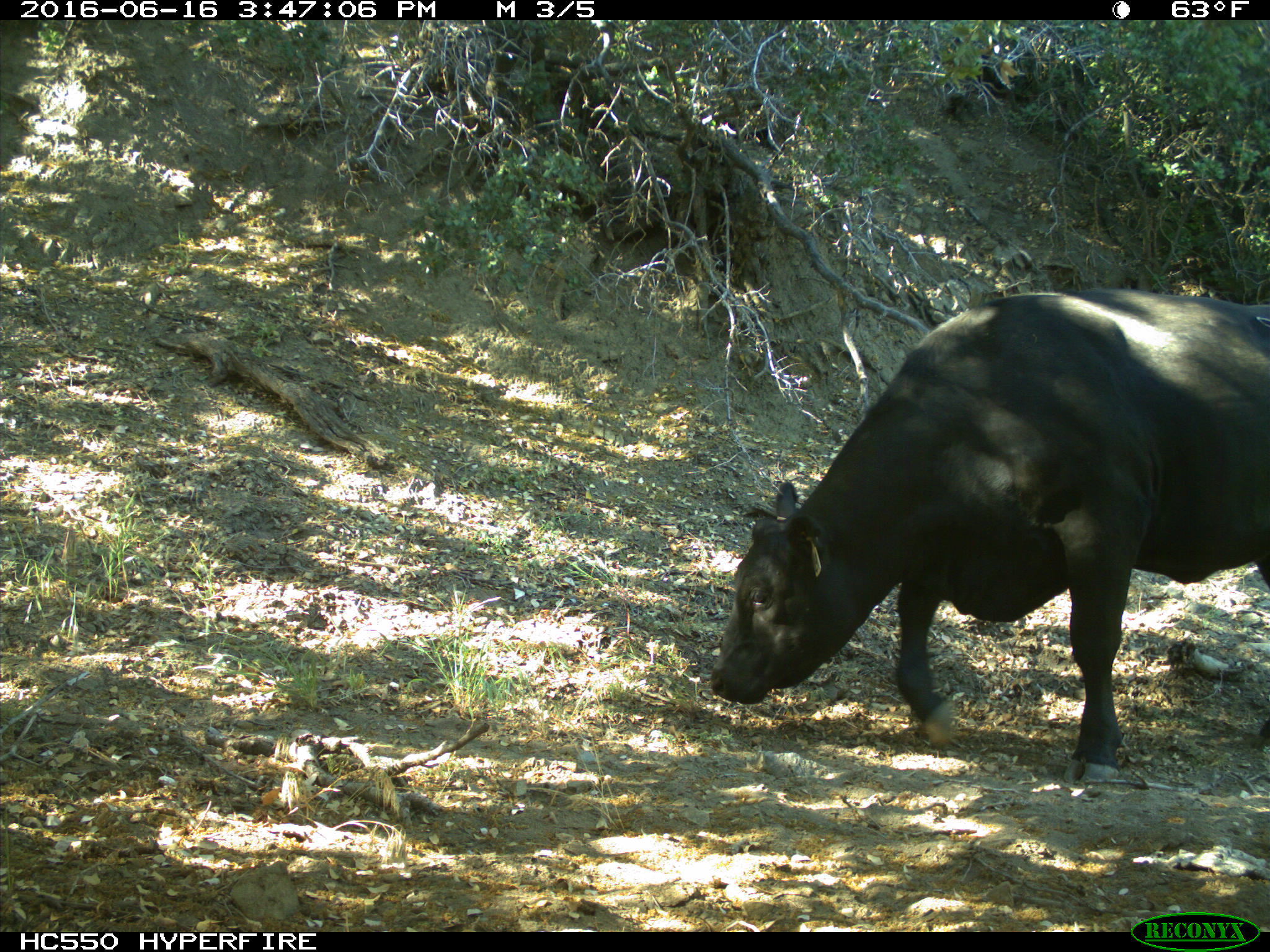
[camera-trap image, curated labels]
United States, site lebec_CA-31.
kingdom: Animalia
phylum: Chordata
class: Mammalia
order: Artiodactyla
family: Bovidae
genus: Bos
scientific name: Bos taurus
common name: domestic cow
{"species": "Bos taurus (domestic cow)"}